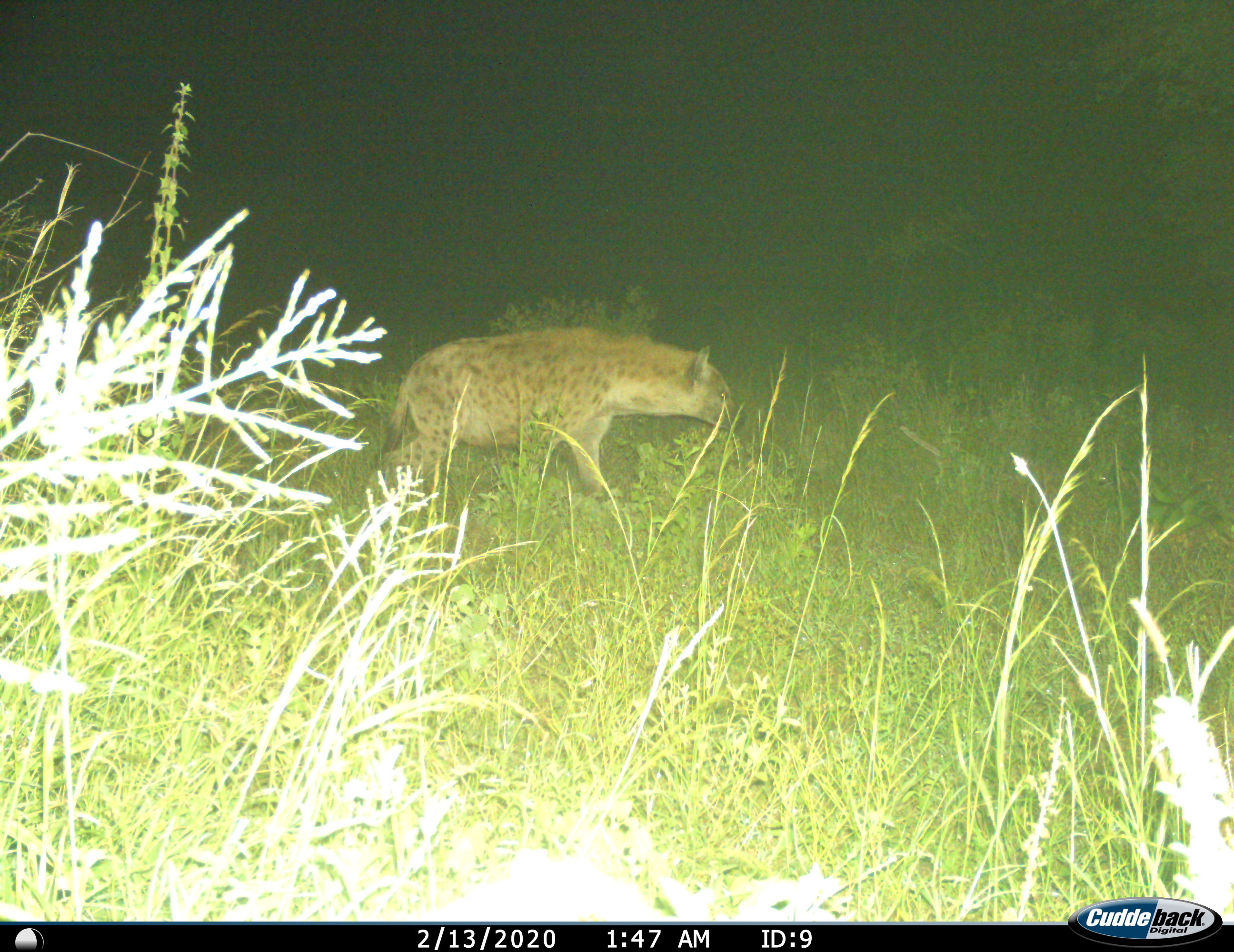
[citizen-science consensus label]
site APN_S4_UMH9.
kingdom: Animalia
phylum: Chordata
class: Mammalia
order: Carnivora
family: Hyaenidae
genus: Crocuta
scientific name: Crocuta crocuta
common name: spotted hyena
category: hyenaspotted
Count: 1.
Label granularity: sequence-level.